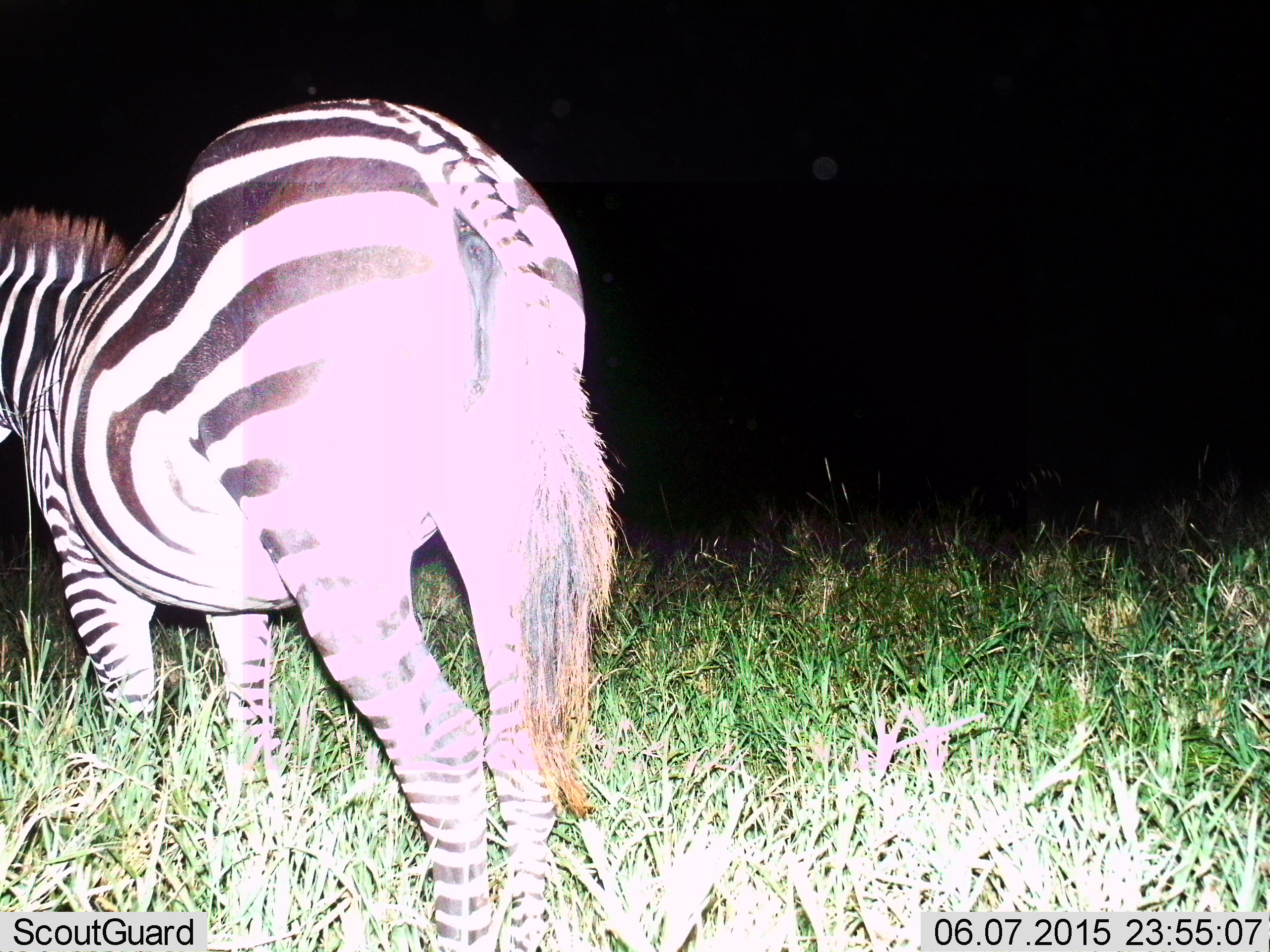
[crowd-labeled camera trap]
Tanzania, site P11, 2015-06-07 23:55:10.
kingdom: Animalia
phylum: Chordata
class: Mammalia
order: Perissodactyla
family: Equidae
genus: Equus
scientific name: Equus quagga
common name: plains zebra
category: zebra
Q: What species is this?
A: Zebra (plains zebra) (Equus quagga).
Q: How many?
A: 1.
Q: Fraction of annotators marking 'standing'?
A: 100%.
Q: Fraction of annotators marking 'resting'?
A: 0%.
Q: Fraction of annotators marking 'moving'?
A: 0%.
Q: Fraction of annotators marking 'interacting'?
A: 0%.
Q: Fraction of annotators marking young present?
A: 0%.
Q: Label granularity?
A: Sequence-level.